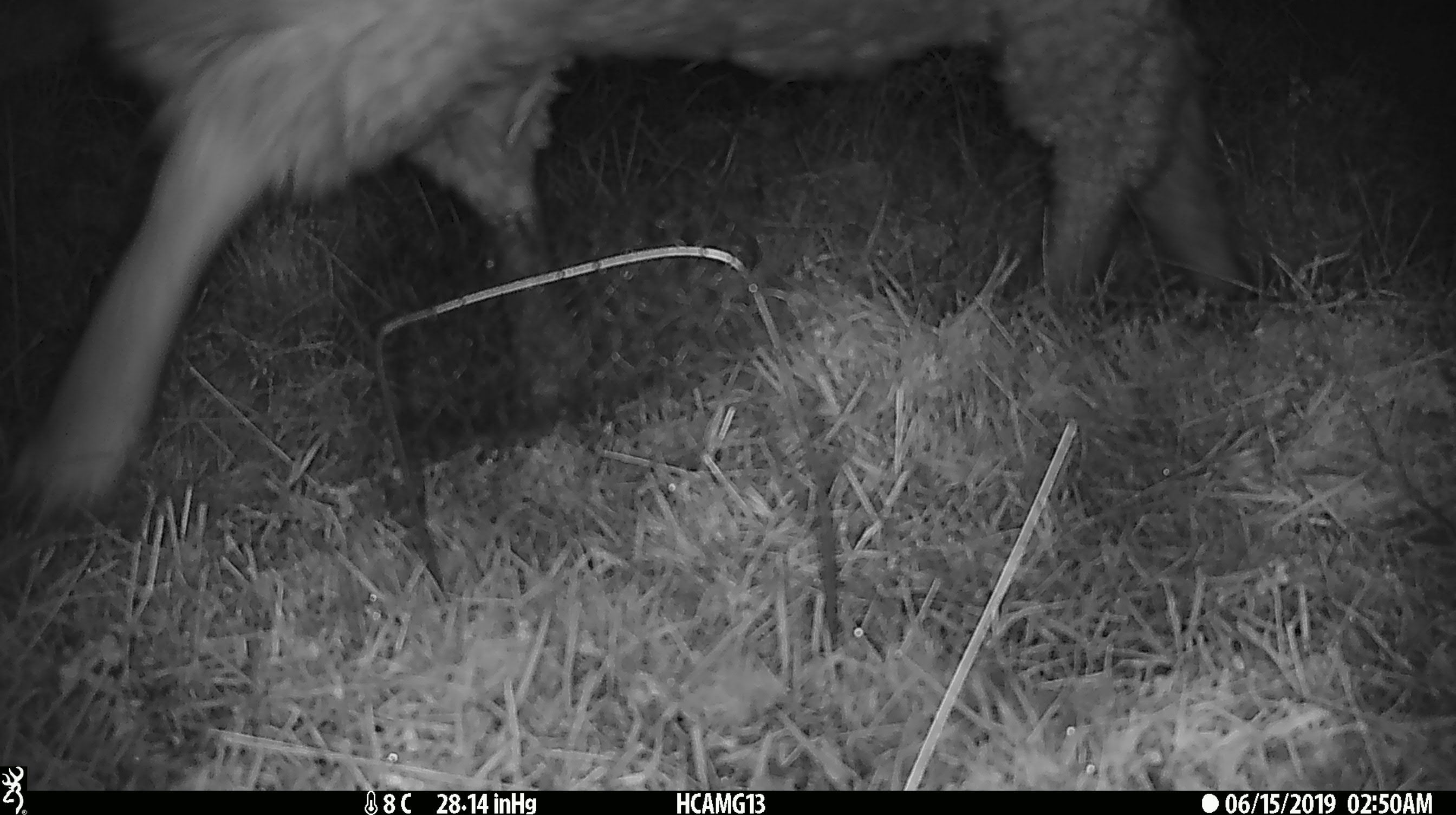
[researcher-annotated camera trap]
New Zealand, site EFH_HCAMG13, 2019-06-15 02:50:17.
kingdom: Animalia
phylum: Chordata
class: Mammalia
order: Artiodactyla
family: Bovidae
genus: Ovis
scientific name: Ovis aries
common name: domestic sheep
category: sheep